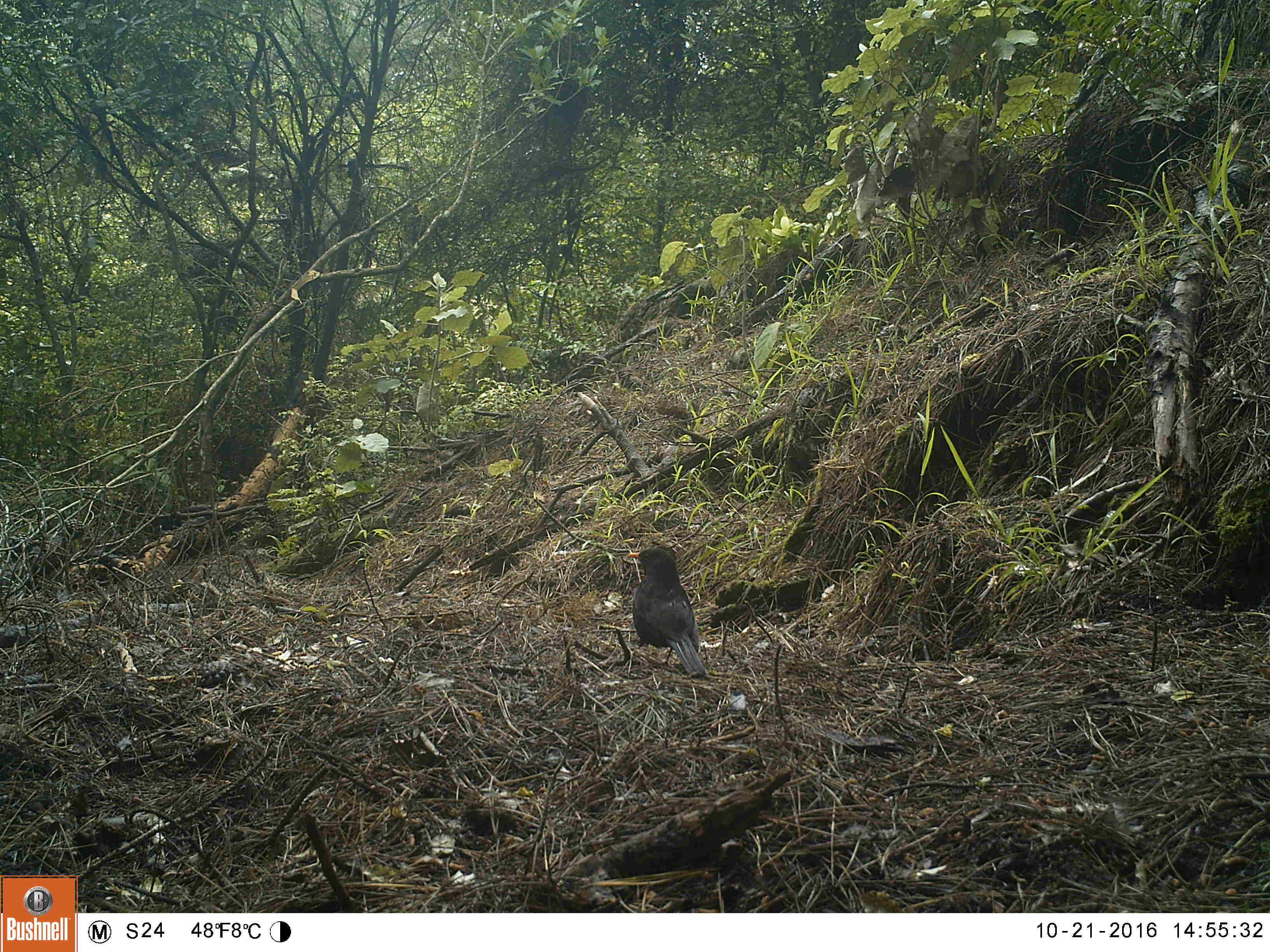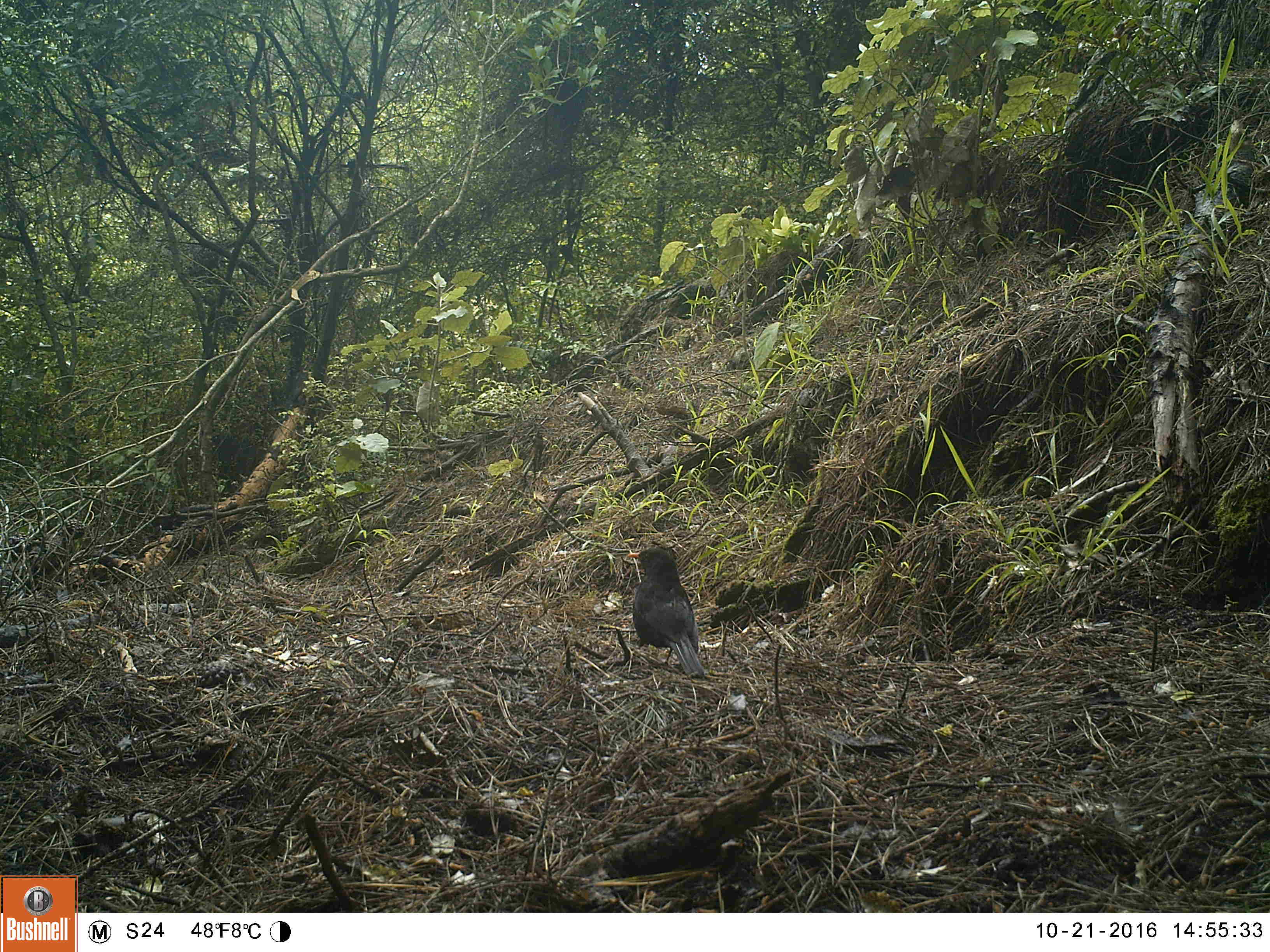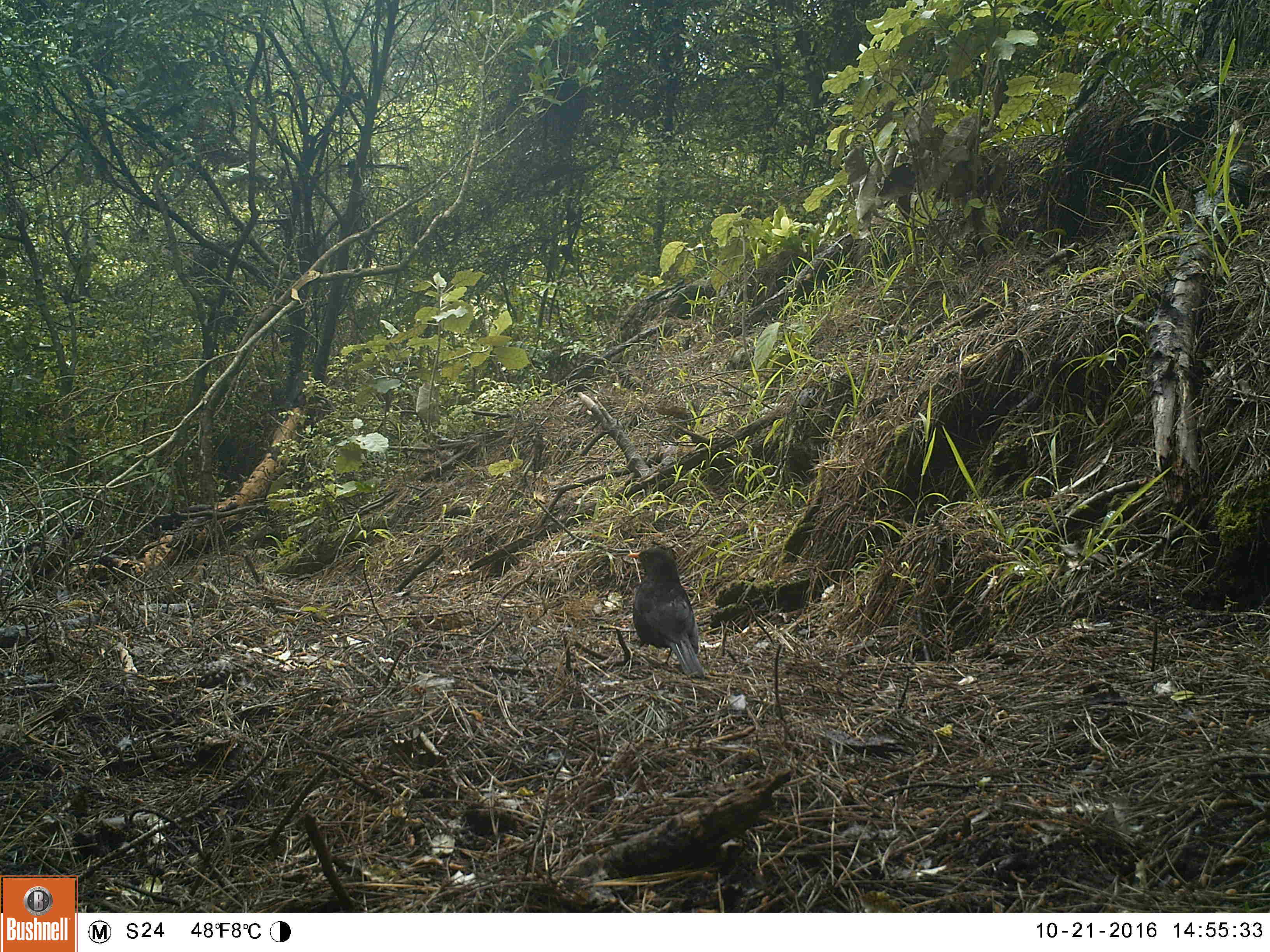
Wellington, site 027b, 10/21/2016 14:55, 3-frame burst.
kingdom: Animalia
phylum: Chordata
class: Aves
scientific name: Aves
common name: bird